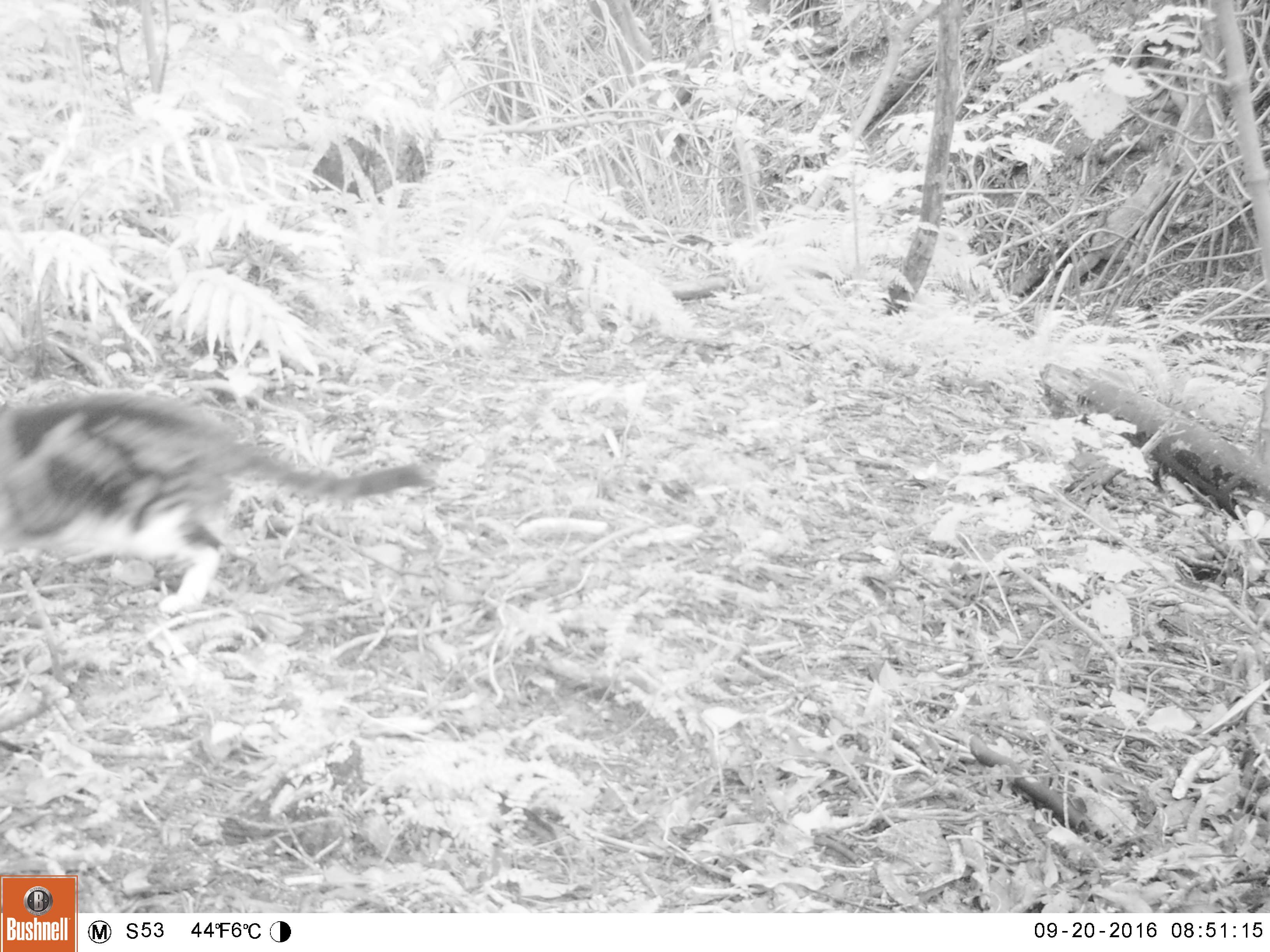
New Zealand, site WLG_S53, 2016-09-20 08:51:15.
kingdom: Animalia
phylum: Chordata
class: Mammalia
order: Carnivora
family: Felidae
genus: Felis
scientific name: Felis catus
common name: domestic cat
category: cat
Cat (domestic cat) (Felis catus).